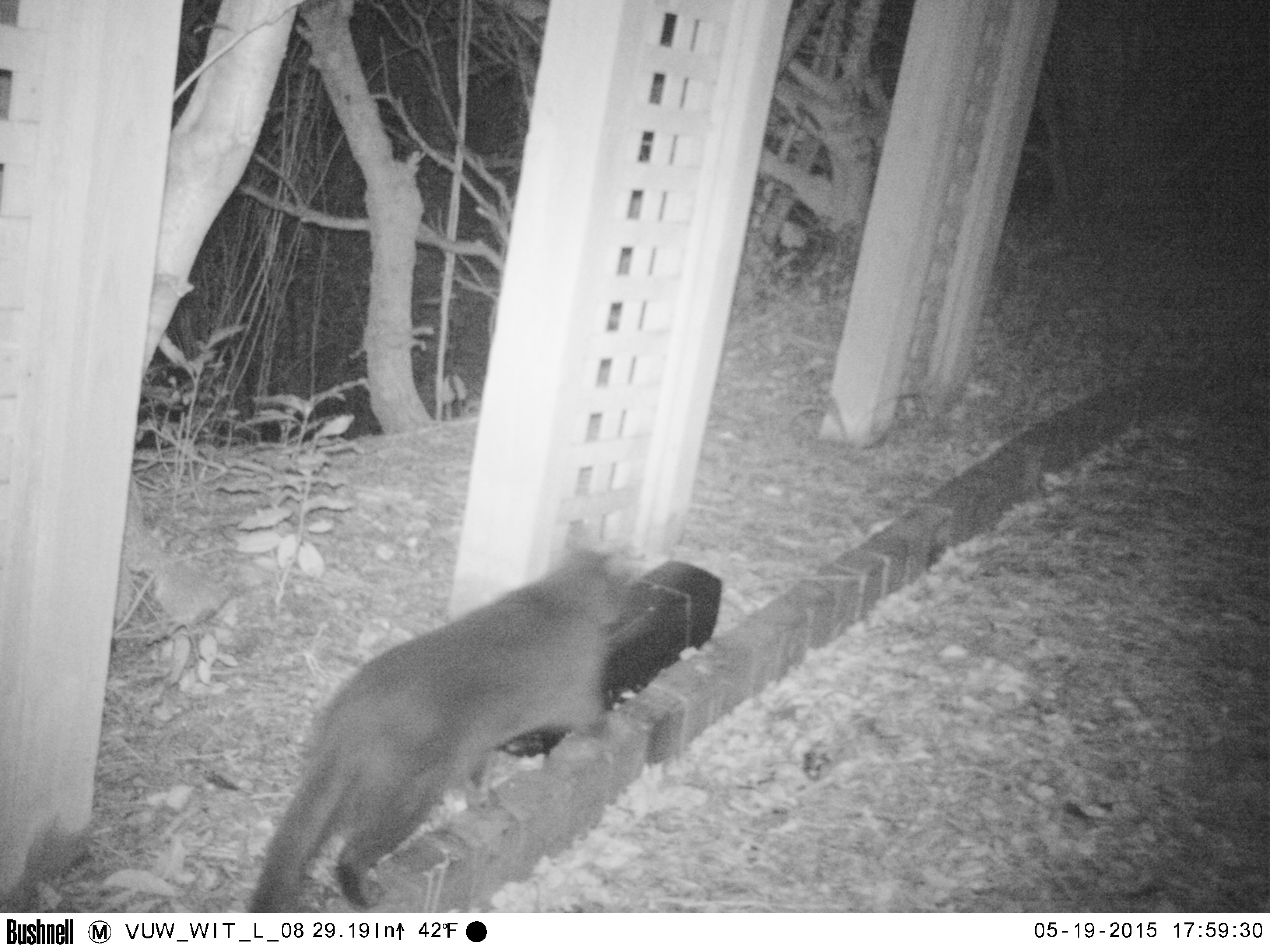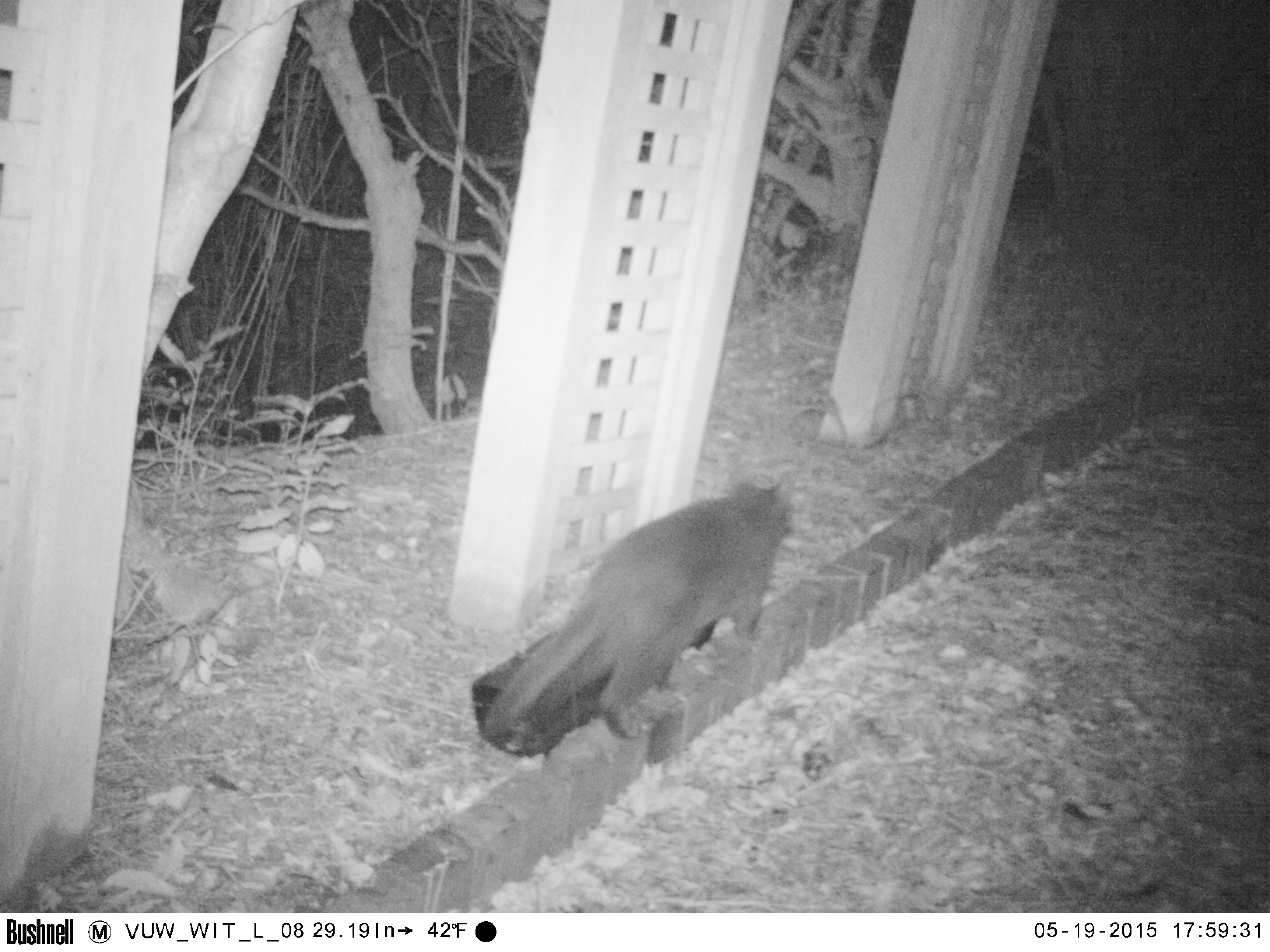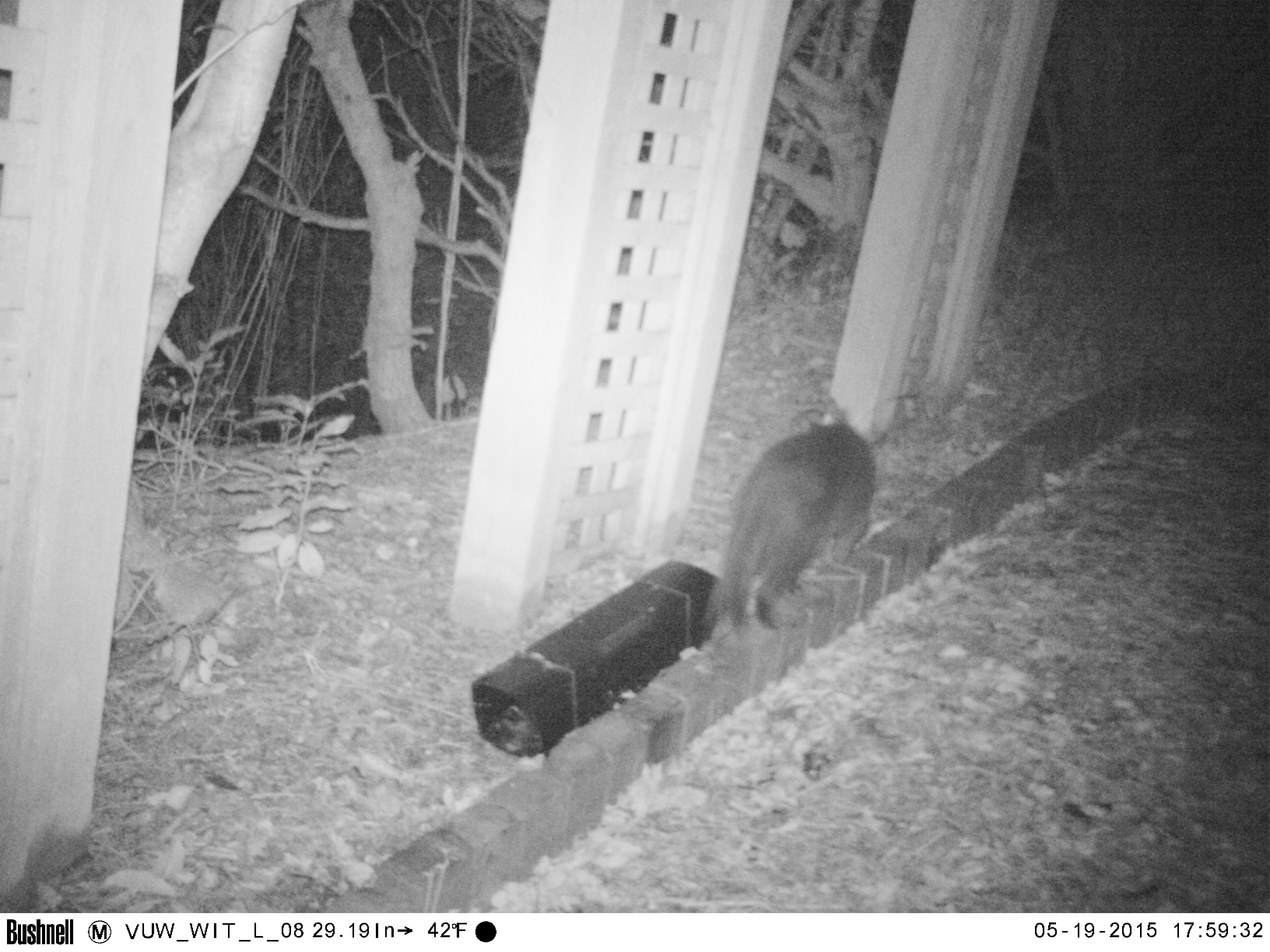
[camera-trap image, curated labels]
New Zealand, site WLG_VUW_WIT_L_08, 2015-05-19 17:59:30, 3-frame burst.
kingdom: Animalia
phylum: Chordata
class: Mammalia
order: Carnivora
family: Felidae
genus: Felis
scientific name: Felis catus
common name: domestic cat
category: cat